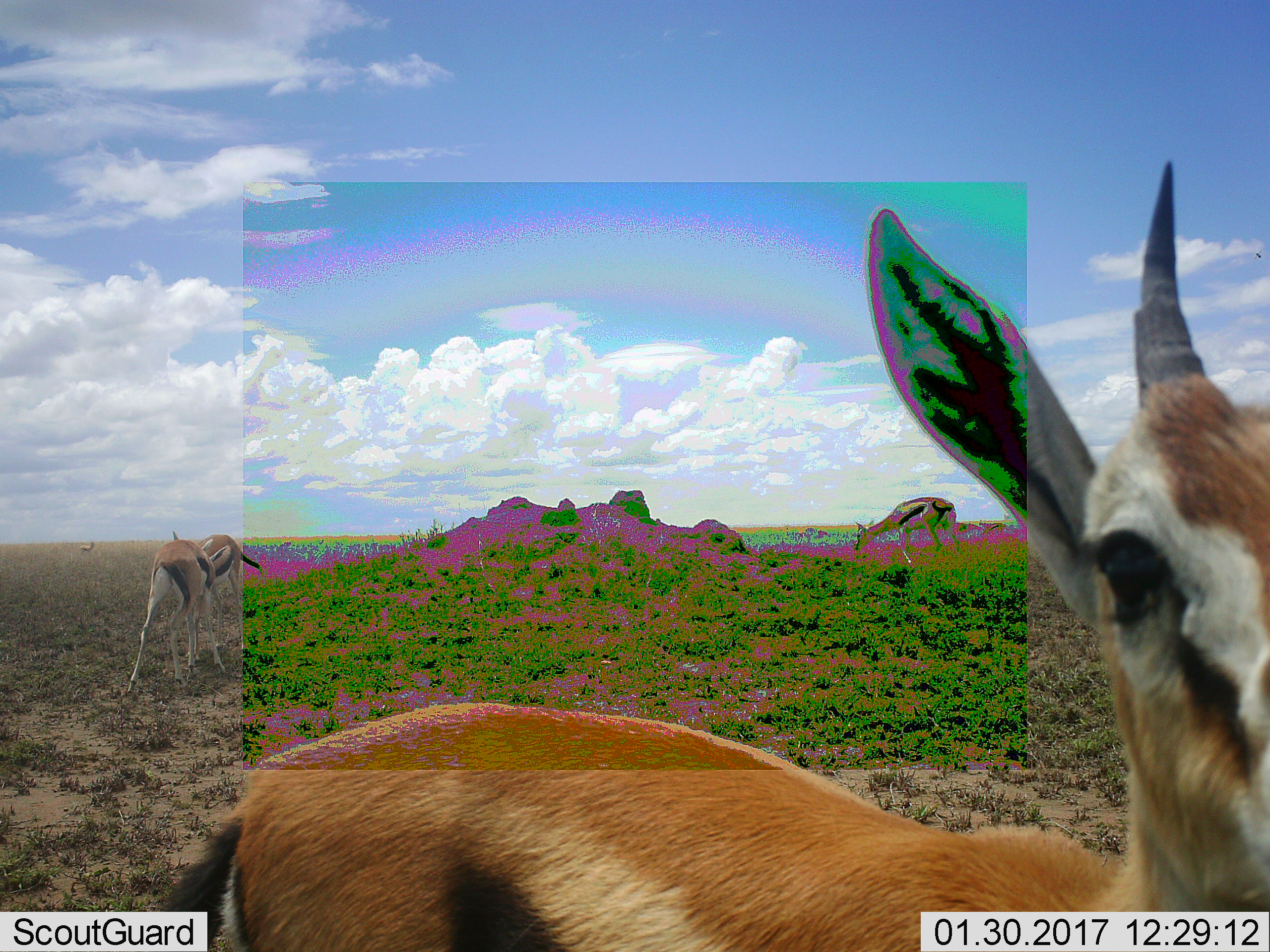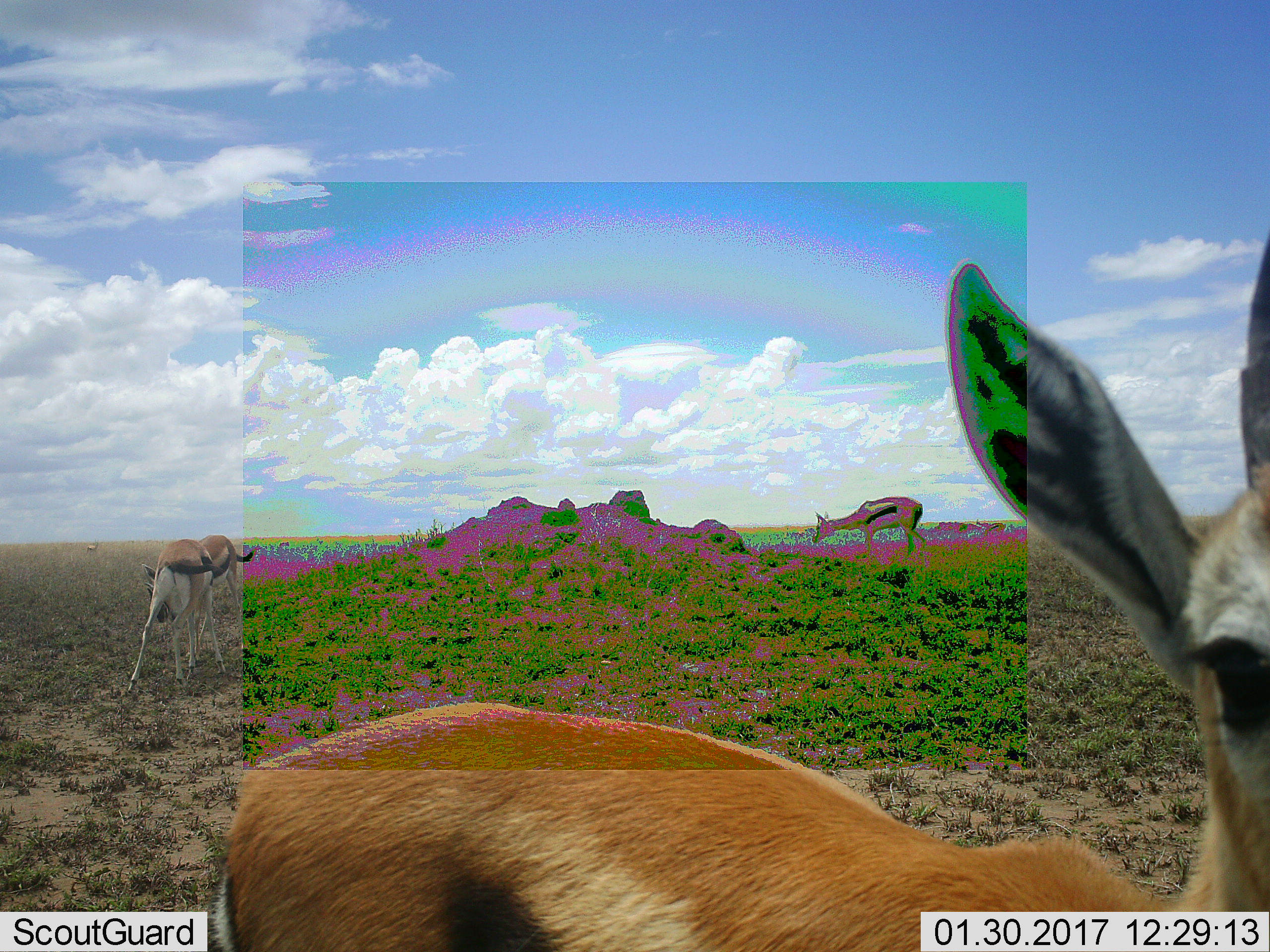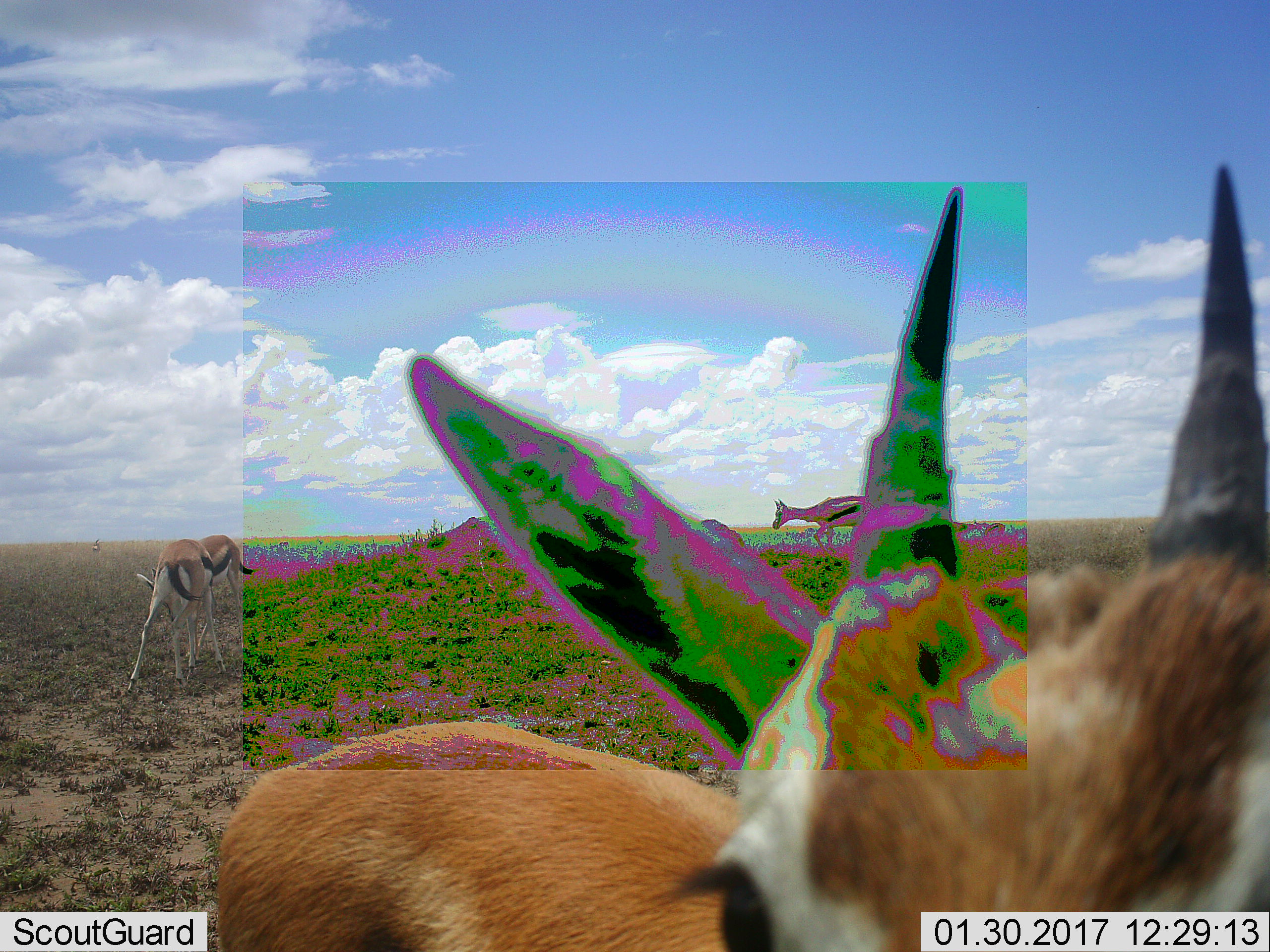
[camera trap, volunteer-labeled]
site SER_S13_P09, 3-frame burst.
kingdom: Animalia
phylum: Chordata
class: Mammalia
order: Artiodactyla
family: Bovidae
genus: Eudorcas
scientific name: Eudorcas thomsonii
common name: thomson's gazelle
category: gazellethomsons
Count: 5.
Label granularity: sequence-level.